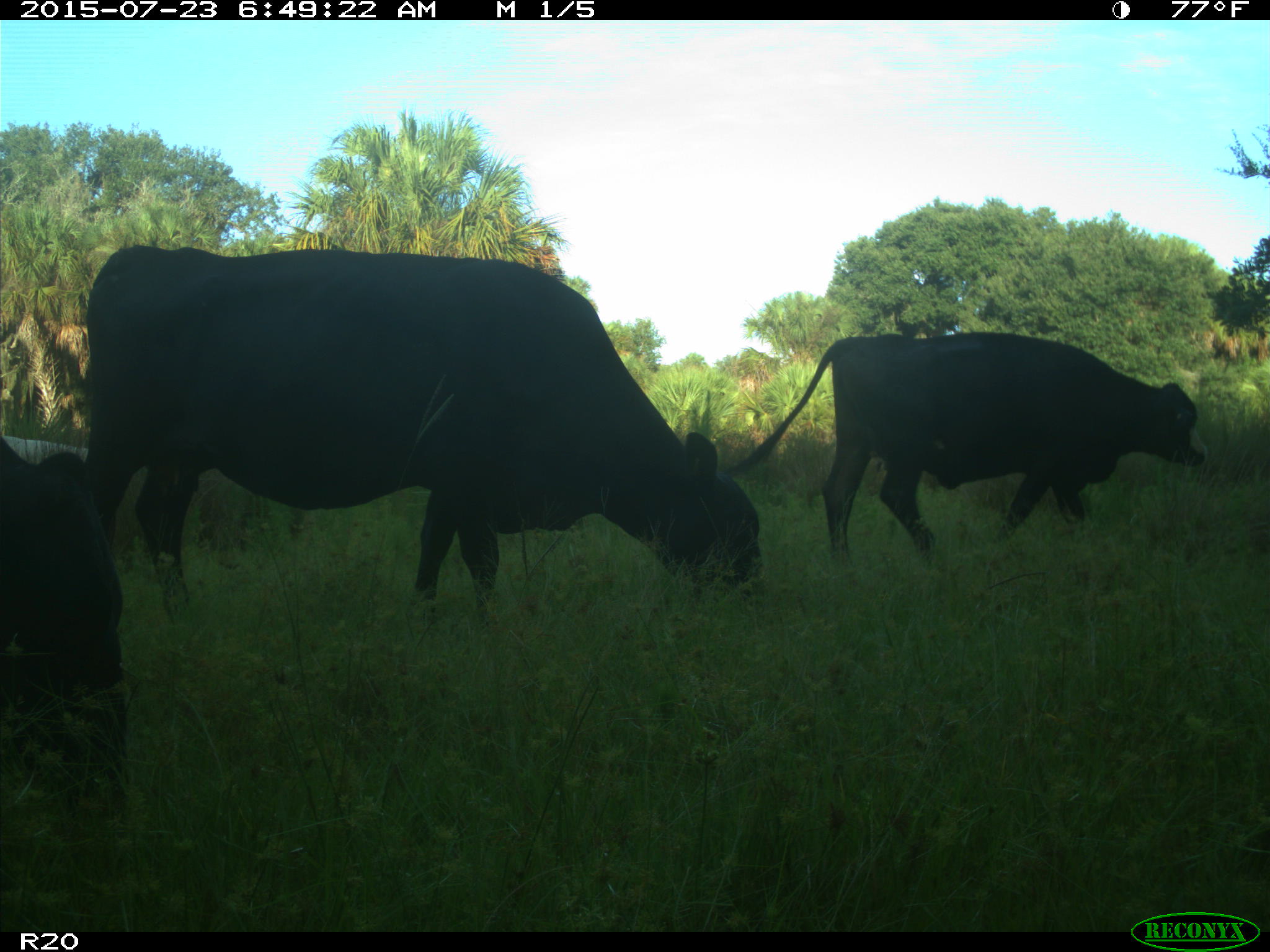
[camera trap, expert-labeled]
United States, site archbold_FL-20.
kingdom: Animalia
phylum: Chordata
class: Mammalia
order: Artiodactyla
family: Bovidae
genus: Bos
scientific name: Bos taurus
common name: domestic cow